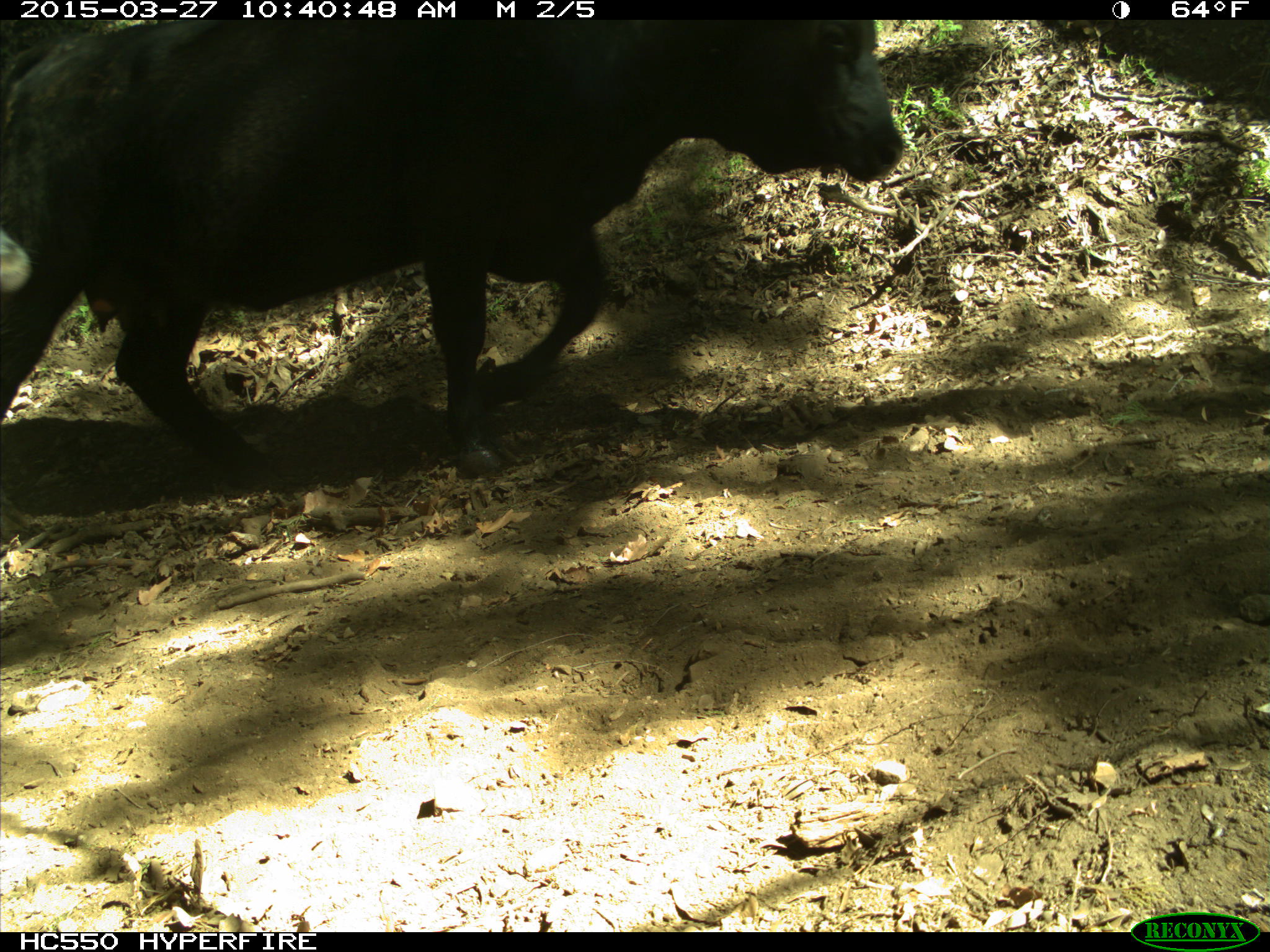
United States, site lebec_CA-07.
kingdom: Animalia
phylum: Chordata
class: Mammalia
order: Artiodactyla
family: Bovidae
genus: Bos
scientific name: Bos taurus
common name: domestic cow